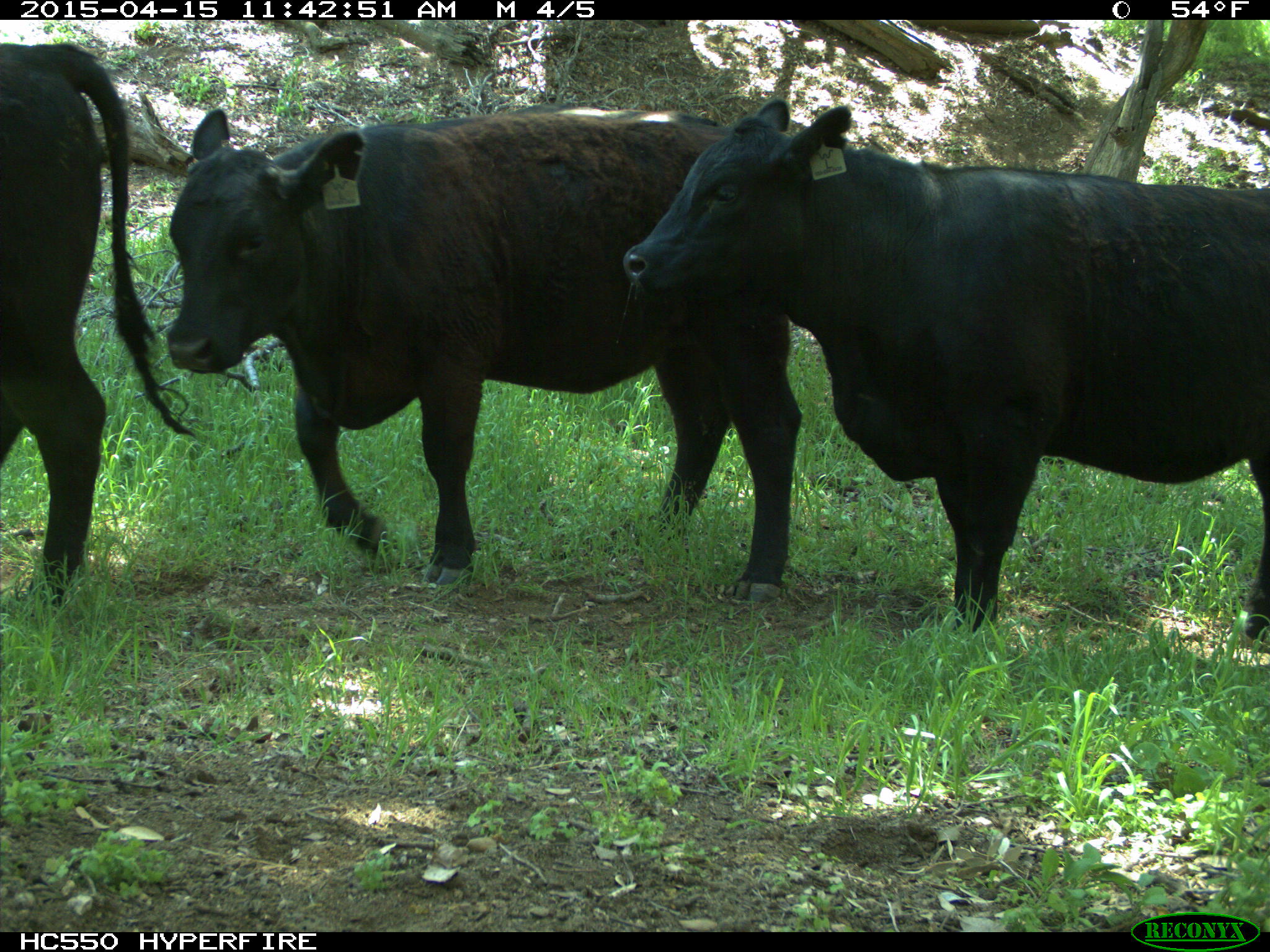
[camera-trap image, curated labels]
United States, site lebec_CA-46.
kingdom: Animalia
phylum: Chordata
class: Mammalia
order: Artiodactyla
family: Bovidae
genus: Bos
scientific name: Bos taurus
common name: domestic cow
Bos taurus (domestic cow).